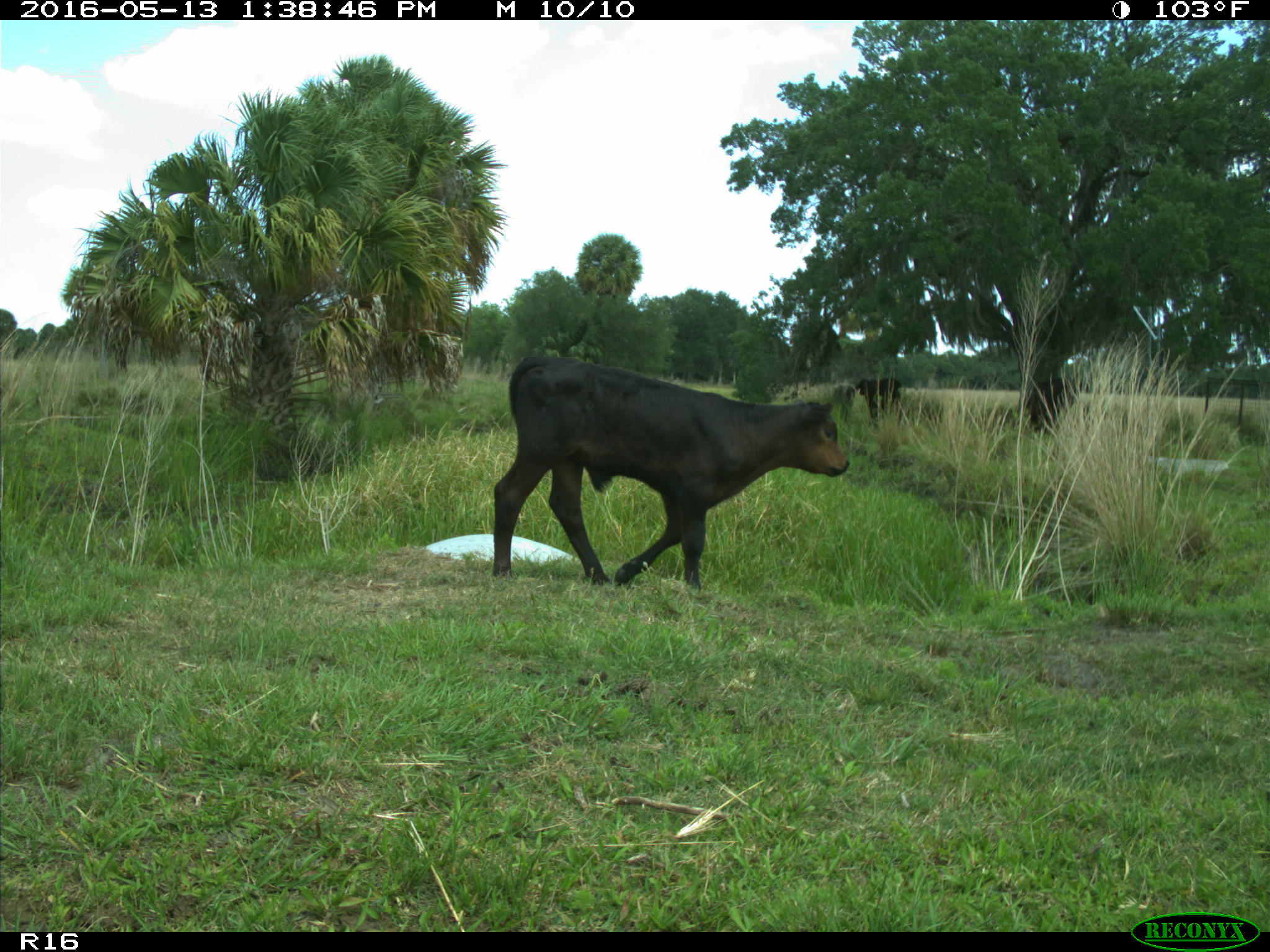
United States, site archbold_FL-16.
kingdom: Animalia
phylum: Chordata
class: Mammalia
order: Artiodactyla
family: Bovidae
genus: Bos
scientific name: Bos taurus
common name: domestic cow